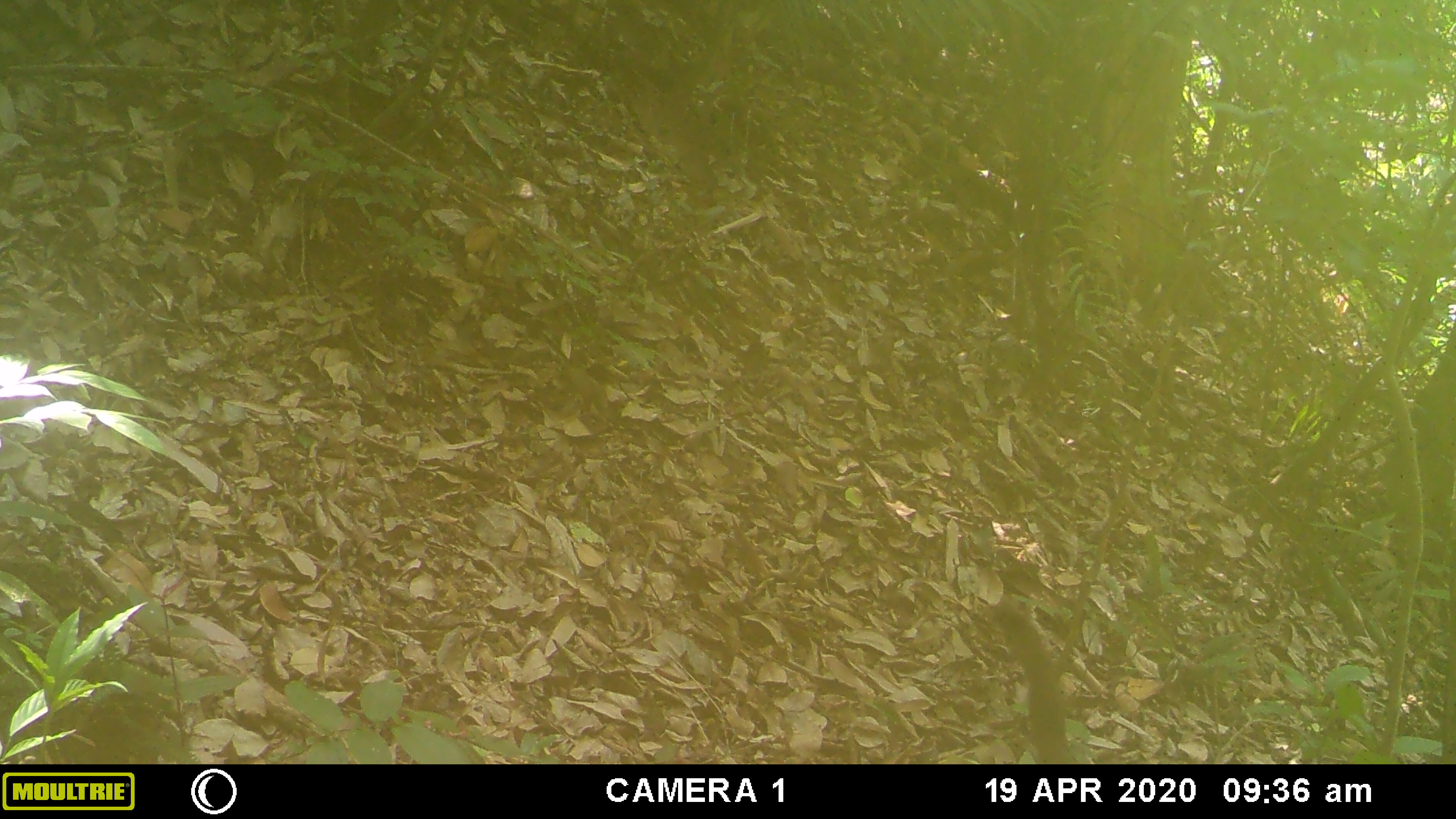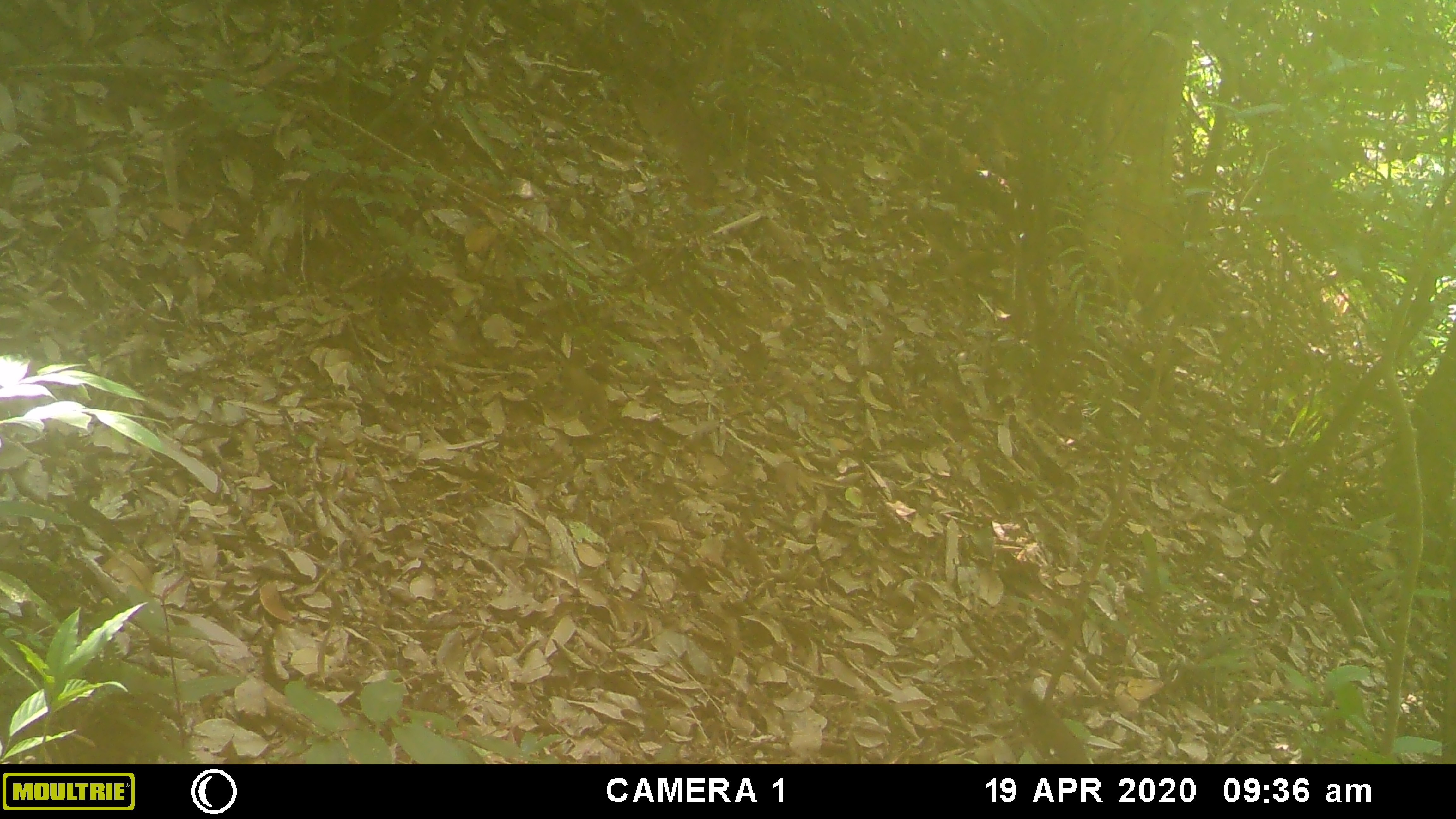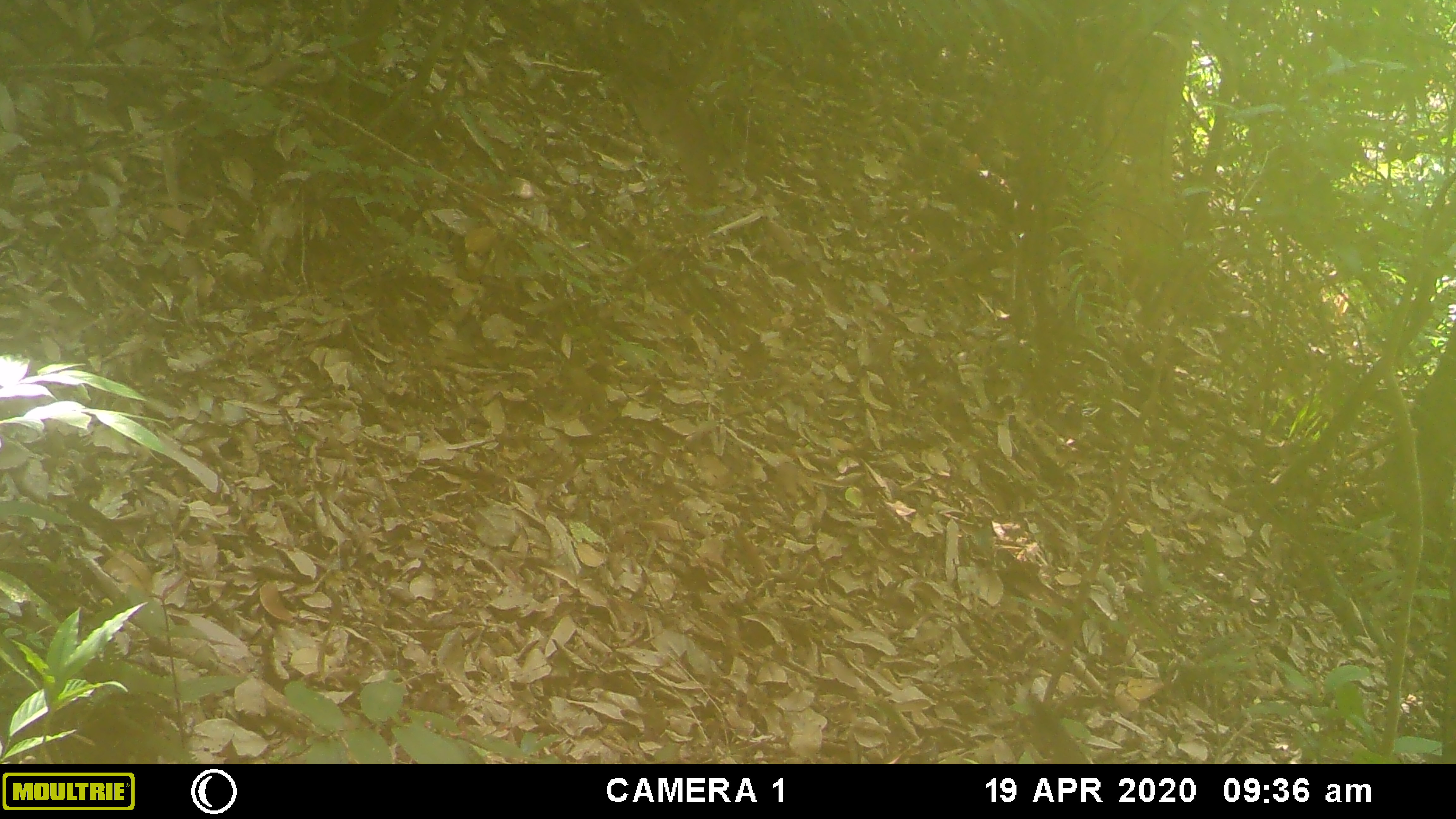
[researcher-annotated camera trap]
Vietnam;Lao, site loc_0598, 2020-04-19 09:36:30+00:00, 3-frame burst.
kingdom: Animalia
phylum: Chordata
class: Mammalia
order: Rodentia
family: Sciuridae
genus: Sciurus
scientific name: Sciurus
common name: squirrel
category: unidentified squirrel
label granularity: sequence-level